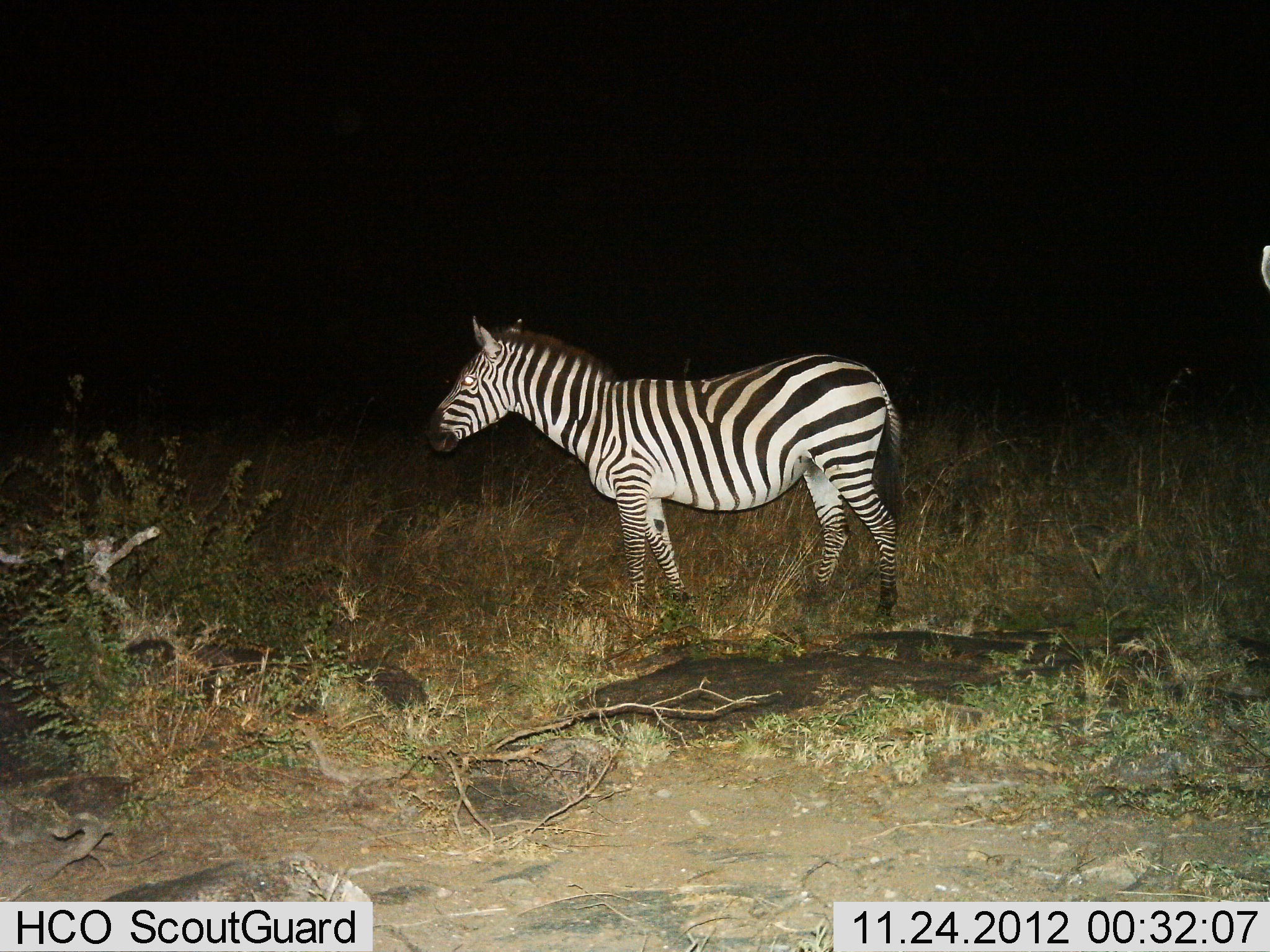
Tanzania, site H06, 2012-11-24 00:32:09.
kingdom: Animalia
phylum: Chordata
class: Mammalia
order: Perissodactyla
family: Equidae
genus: Equus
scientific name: Equus quagga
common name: plains zebra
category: zebra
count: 1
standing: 90%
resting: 0%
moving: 10%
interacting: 0%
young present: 0%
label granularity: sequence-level